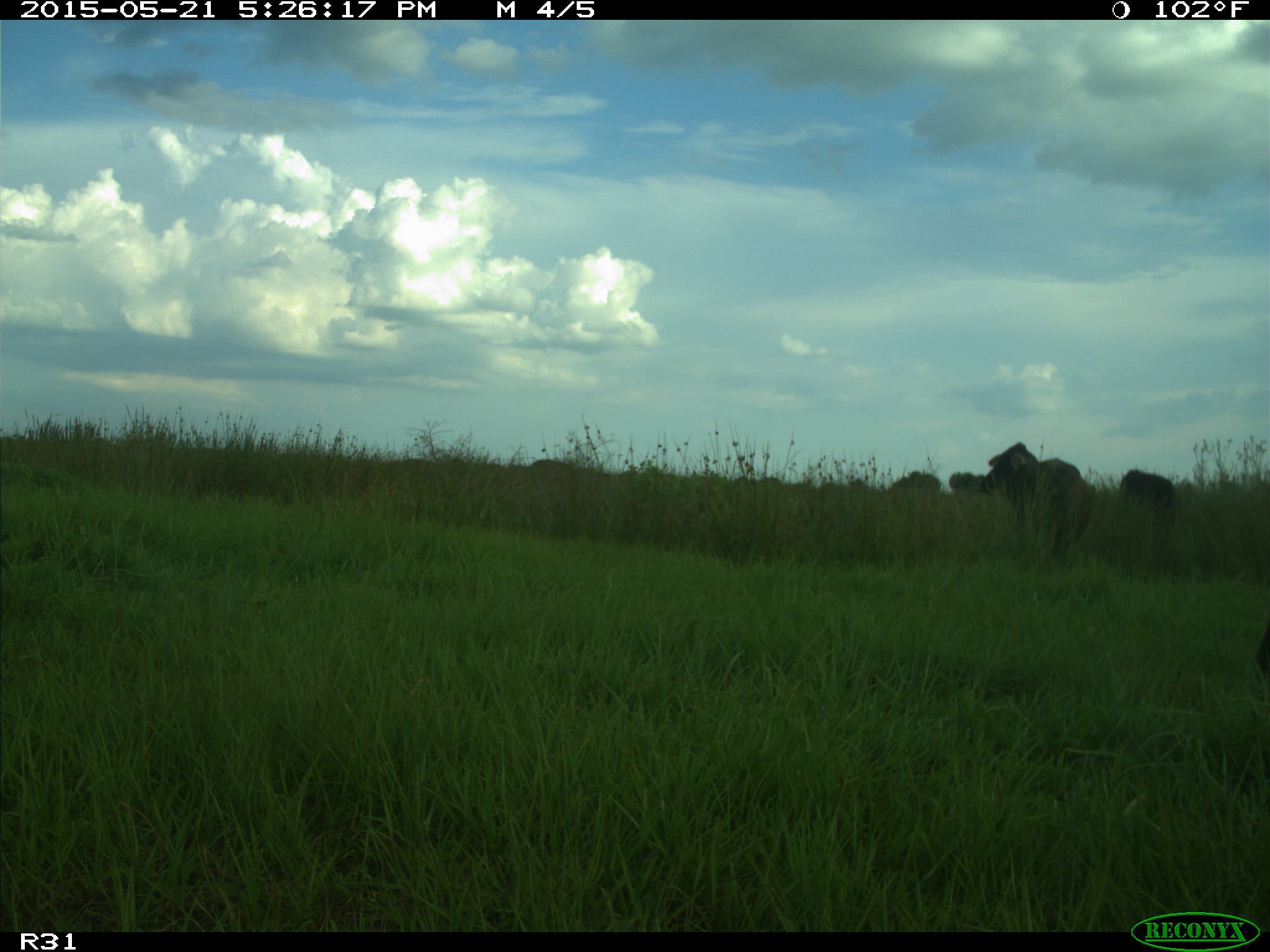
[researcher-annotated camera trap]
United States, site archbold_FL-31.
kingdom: Animalia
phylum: Chordata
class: Mammalia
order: Artiodactyla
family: Bovidae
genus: Bos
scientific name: Bos taurus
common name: domestic cow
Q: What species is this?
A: Bos taurus (domestic cow).